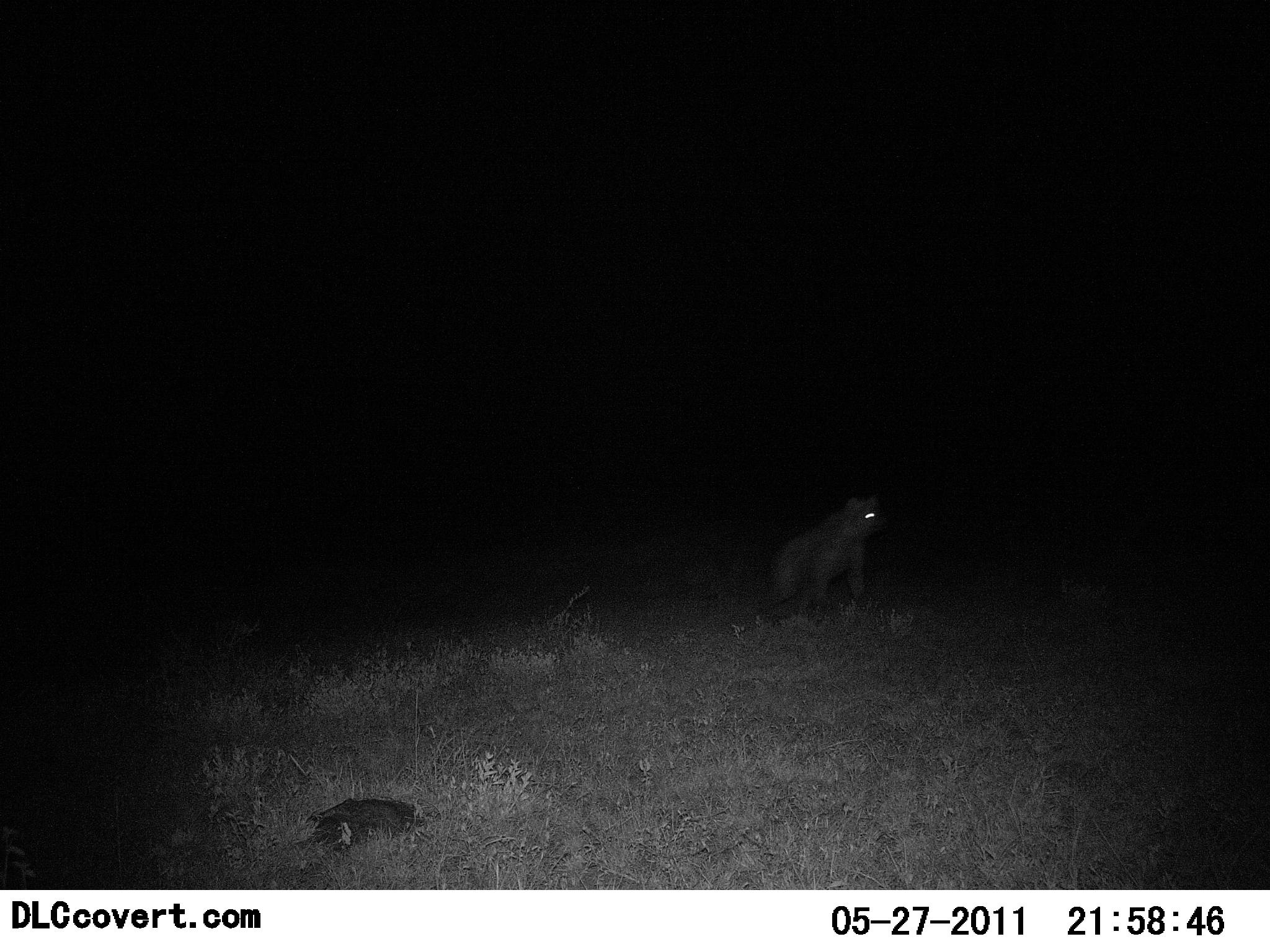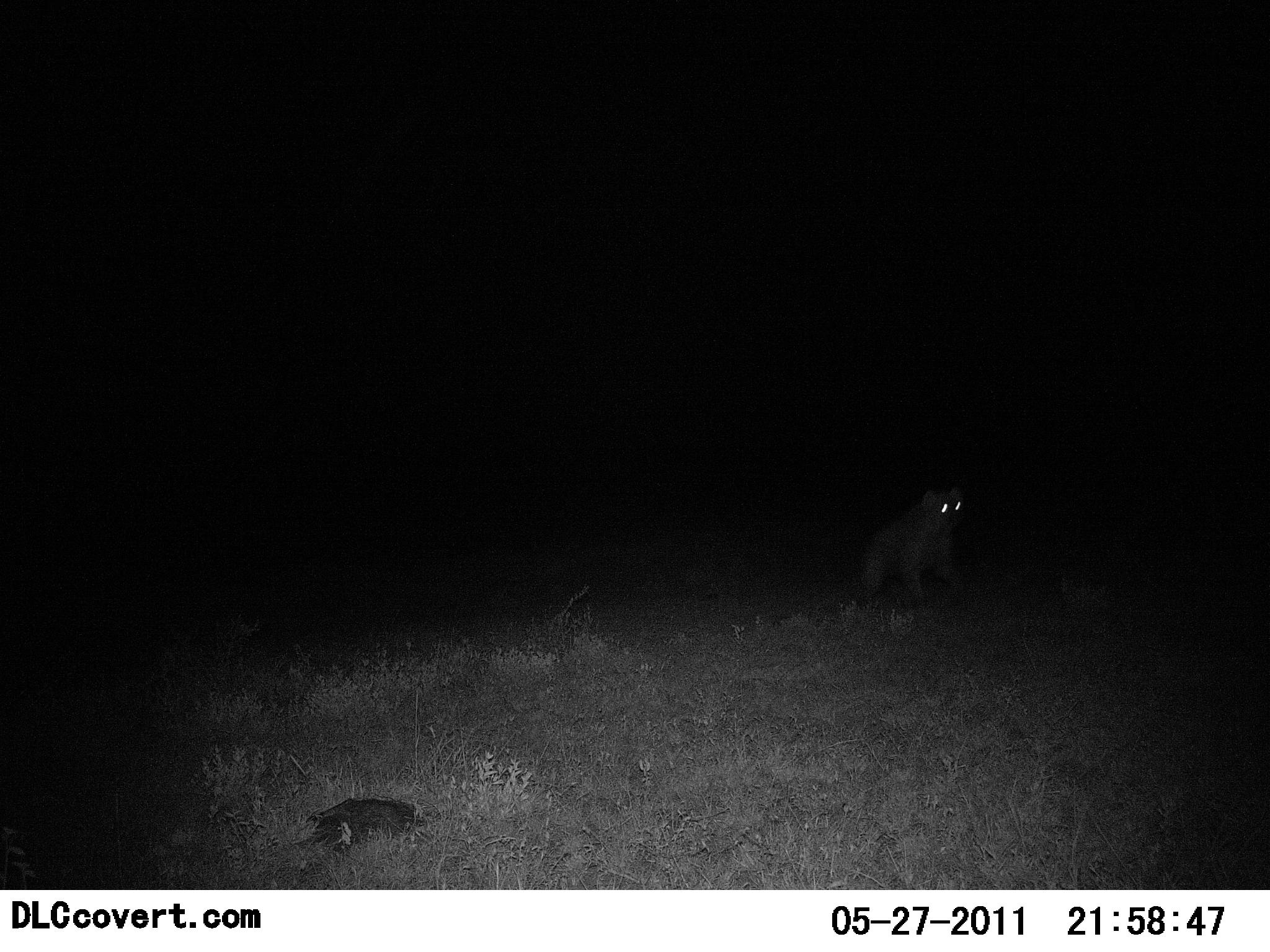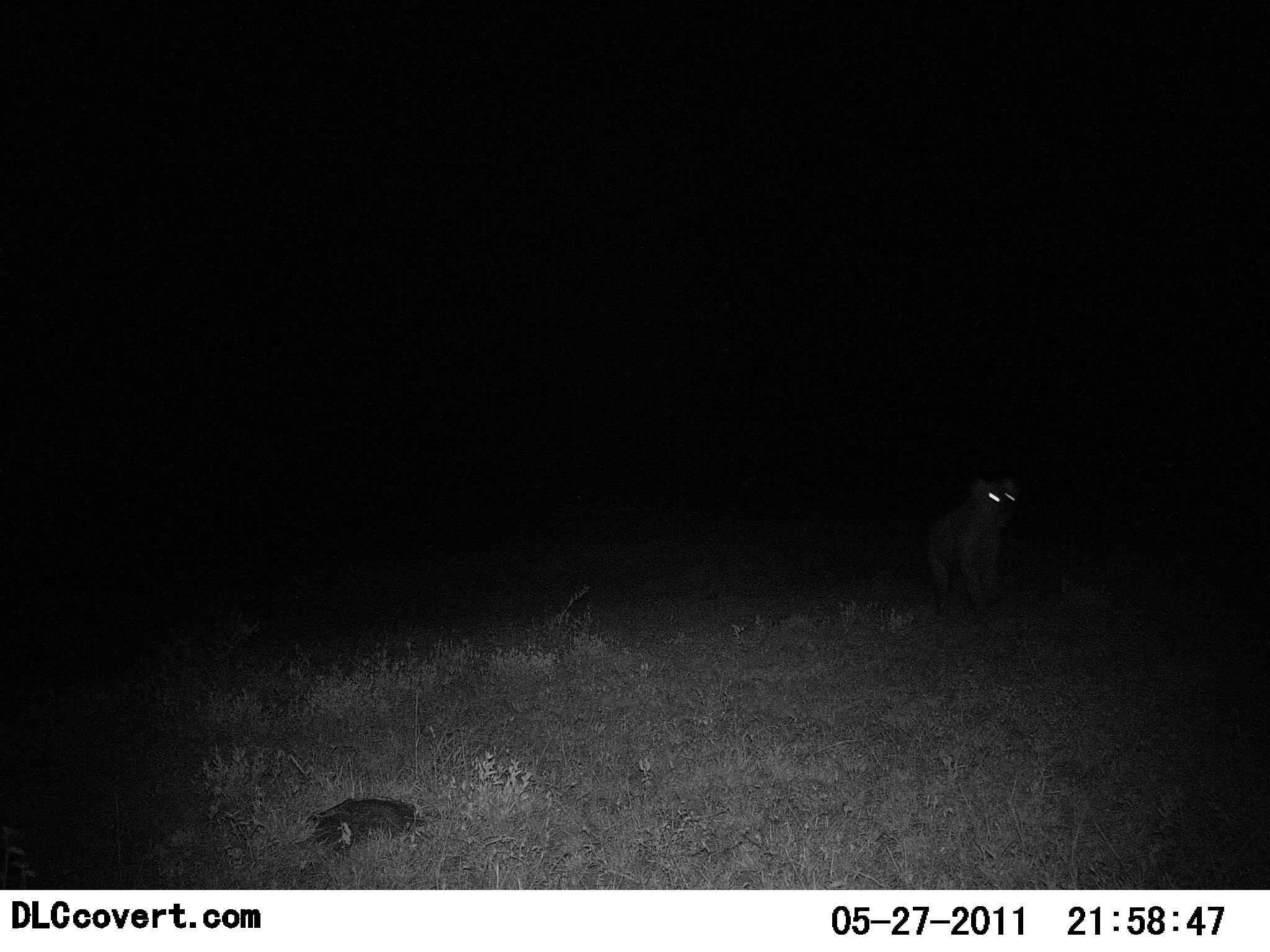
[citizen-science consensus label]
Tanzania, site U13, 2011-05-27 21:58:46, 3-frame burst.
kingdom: Animalia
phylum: Chordata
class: Mammalia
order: Carnivora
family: Hyaenidae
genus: Crocuta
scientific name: Crocuta crocuta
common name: spotted hyena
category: hyenaspotted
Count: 1.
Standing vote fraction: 14%.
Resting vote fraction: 0%.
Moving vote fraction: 93%.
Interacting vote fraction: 0%.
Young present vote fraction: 0%.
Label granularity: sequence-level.